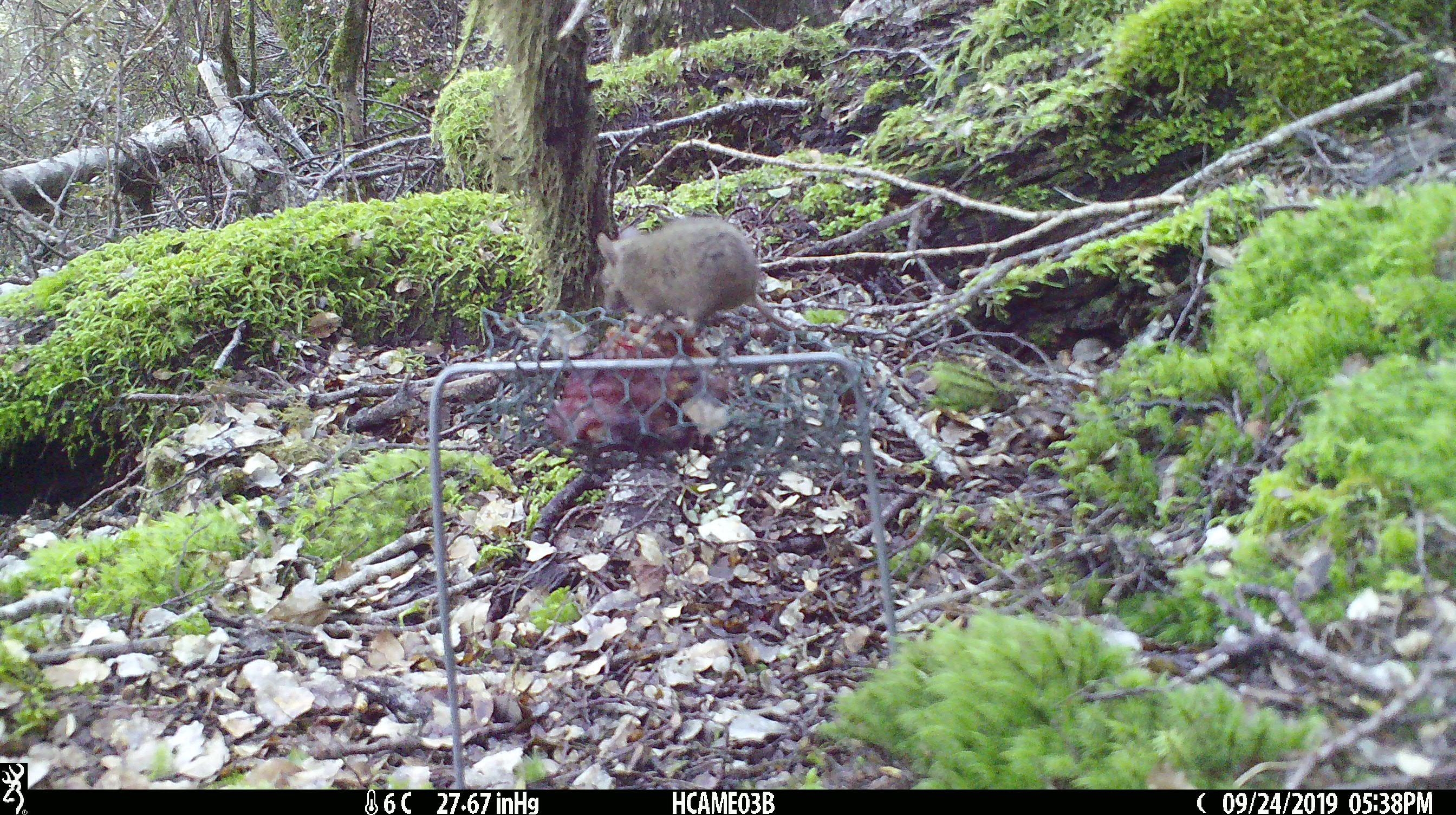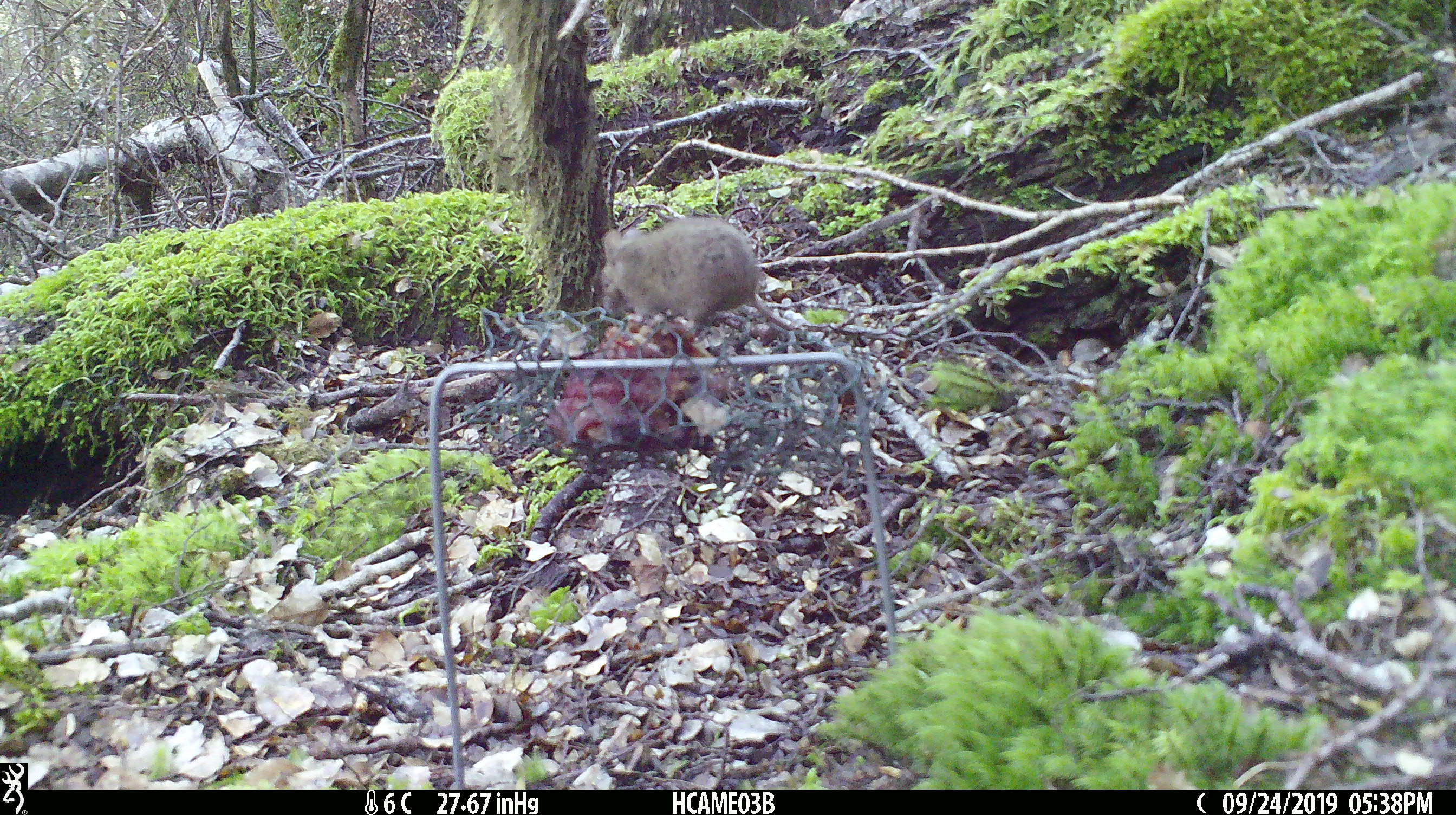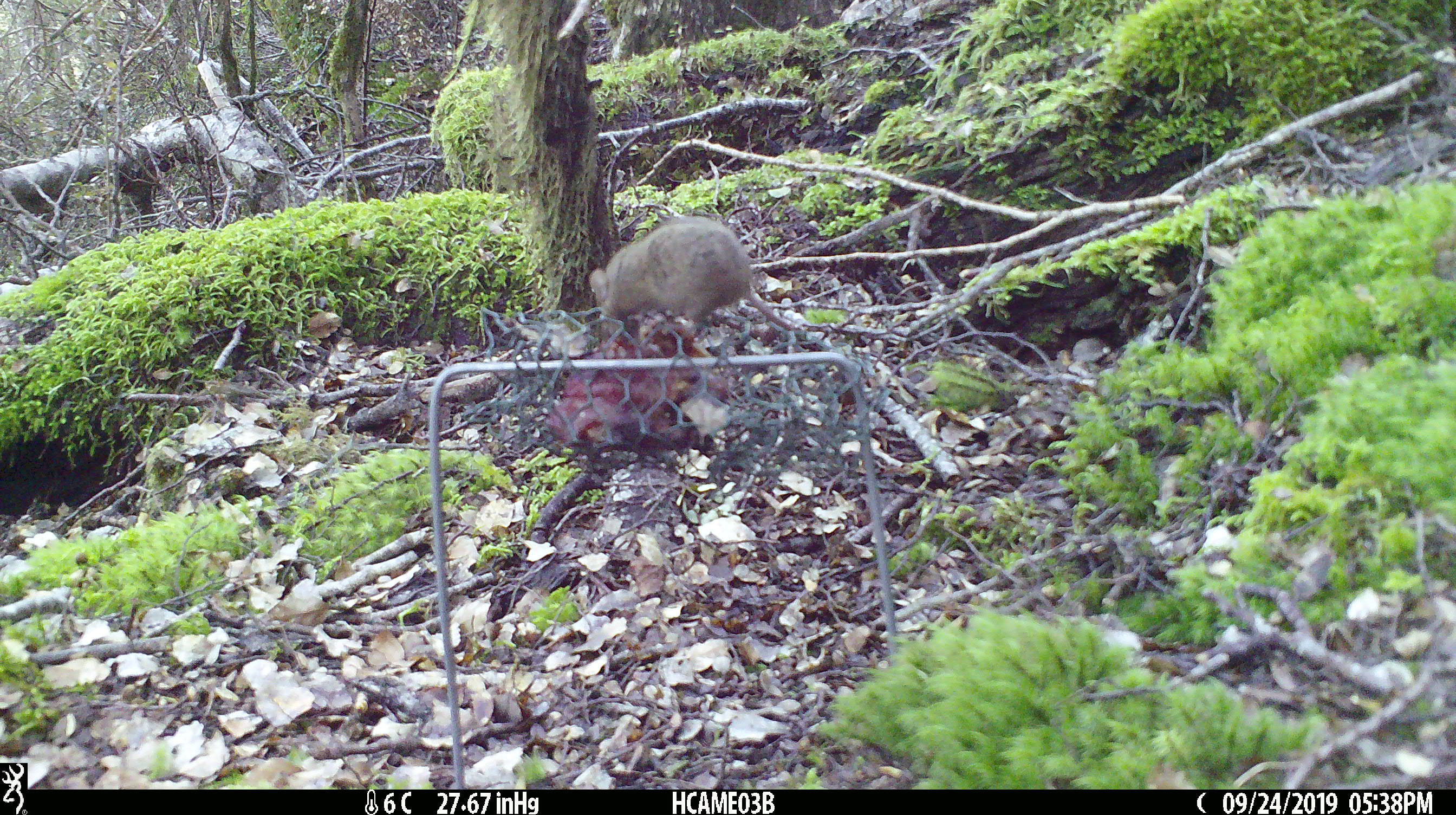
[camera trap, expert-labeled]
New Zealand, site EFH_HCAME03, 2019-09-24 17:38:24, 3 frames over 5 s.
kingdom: Animalia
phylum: Chordata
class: Mammalia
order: Rodentia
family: Muridae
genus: Mus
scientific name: Mus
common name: mouse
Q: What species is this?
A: Mouse (Mus).